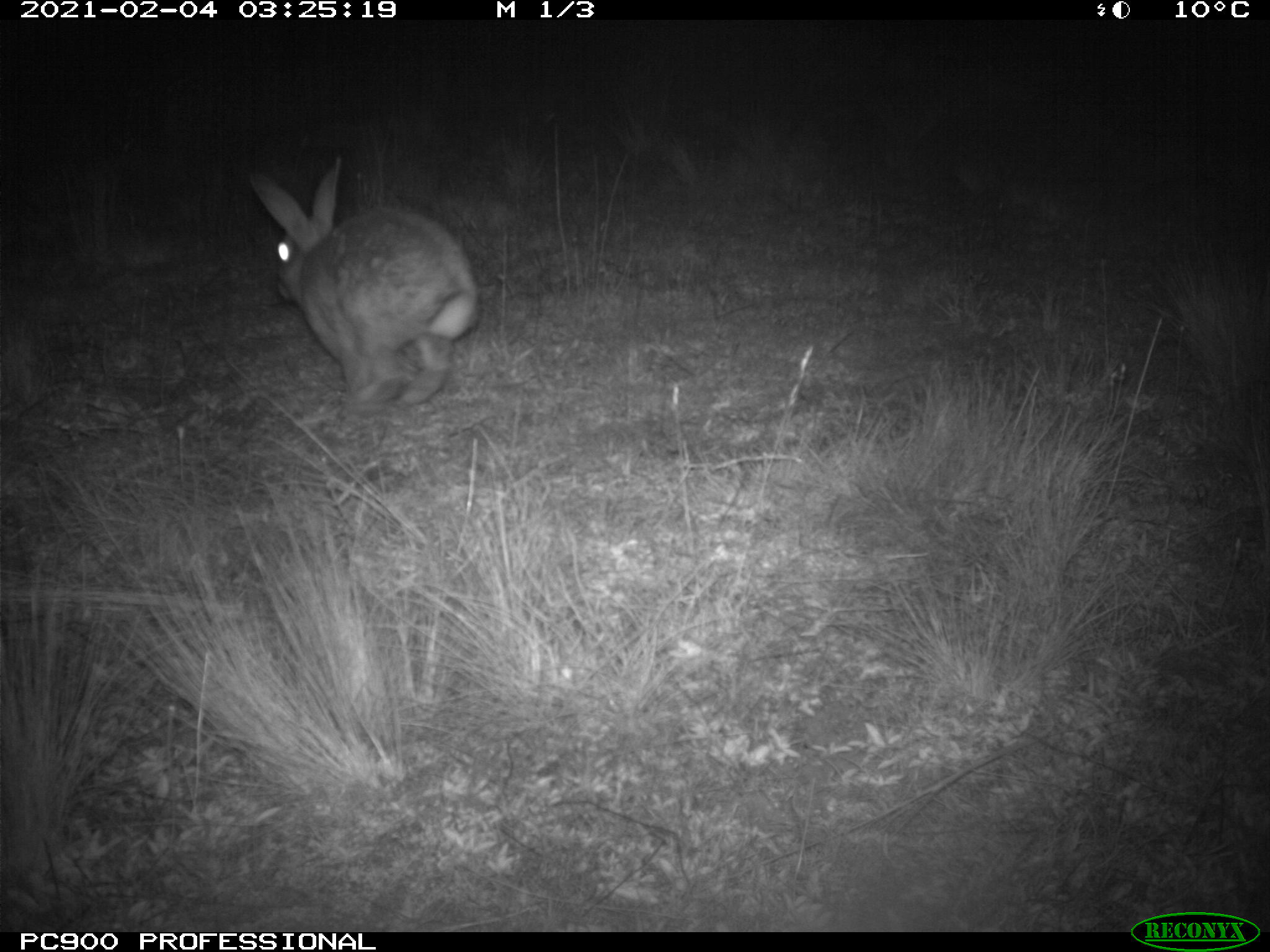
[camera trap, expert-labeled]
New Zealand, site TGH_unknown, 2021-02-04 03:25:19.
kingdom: Animalia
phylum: Chordata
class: Mammalia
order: Lagomorpha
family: Leporidae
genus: Oryctolagus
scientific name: Oryctolagus cuniculus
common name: european rabbit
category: rabbit